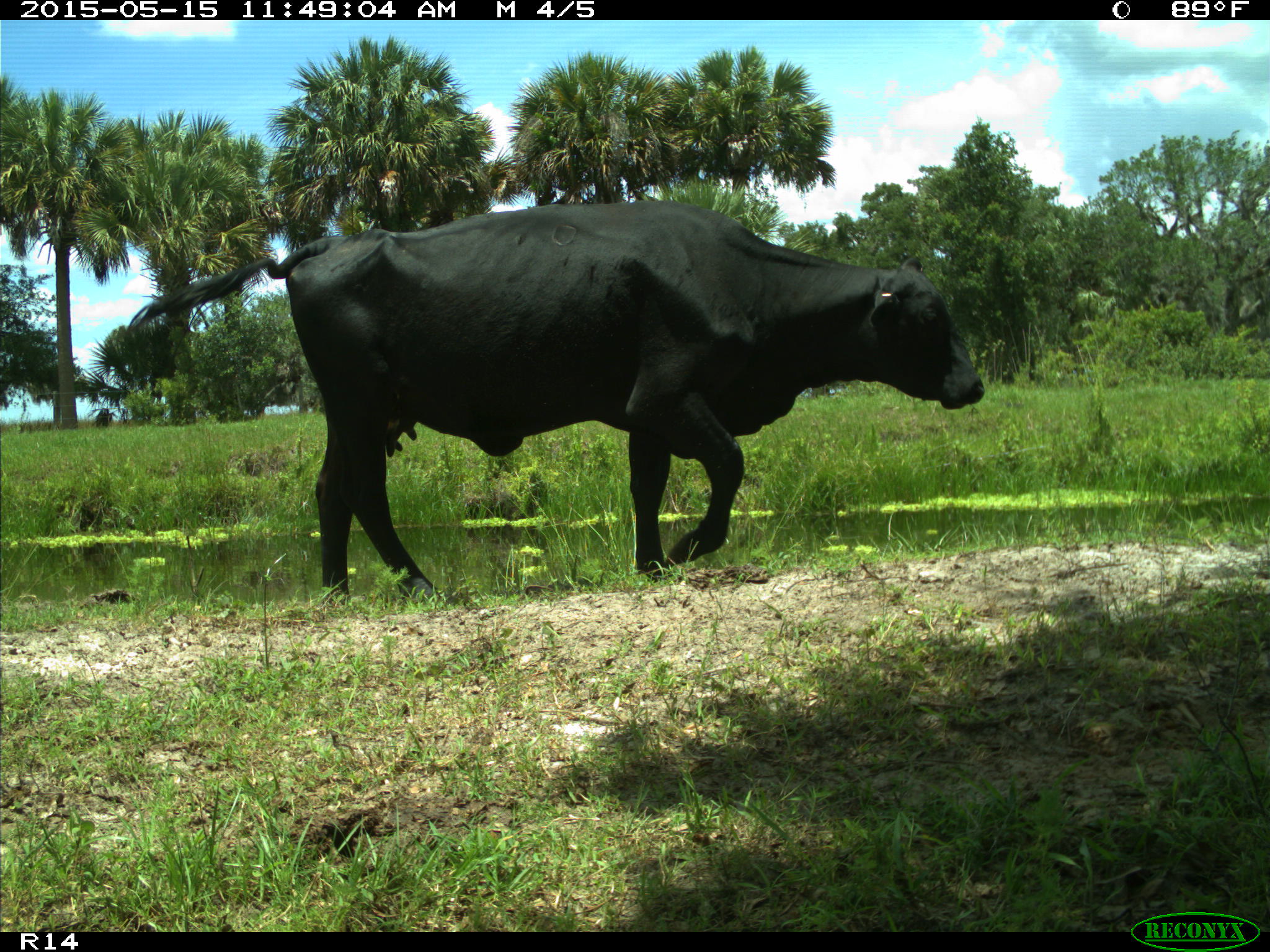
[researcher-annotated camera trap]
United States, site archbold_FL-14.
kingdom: Animalia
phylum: Chordata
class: Mammalia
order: Artiodactyla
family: Bovidae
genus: Bos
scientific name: Bos taurus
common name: domestic cow